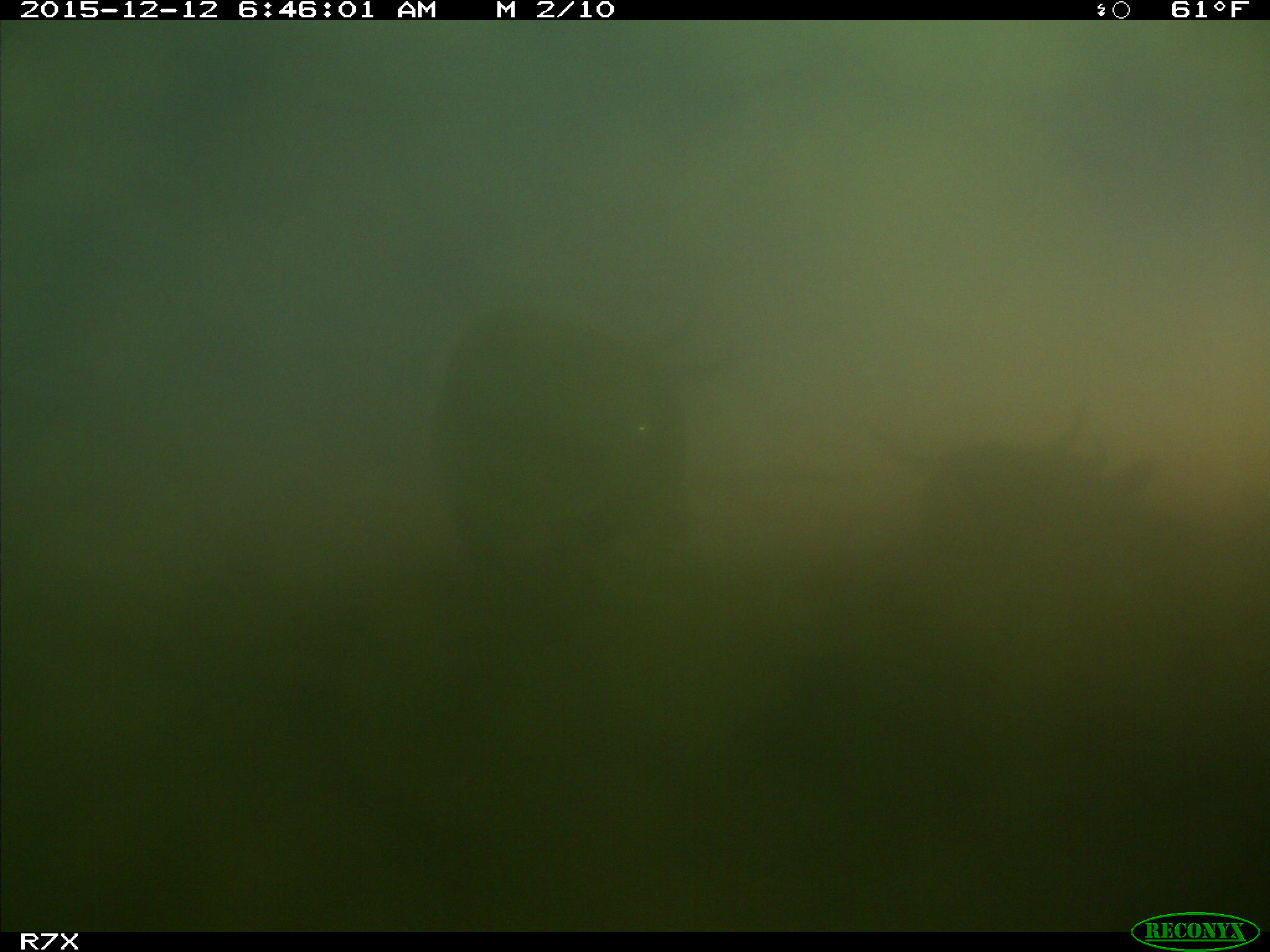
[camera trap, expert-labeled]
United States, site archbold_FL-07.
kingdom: Animalia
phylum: Chordata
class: Mammalia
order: Artiodactyla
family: Bovidae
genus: Bos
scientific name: Bos taurus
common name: domestic cow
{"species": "Bos taurus (domestic cow)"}